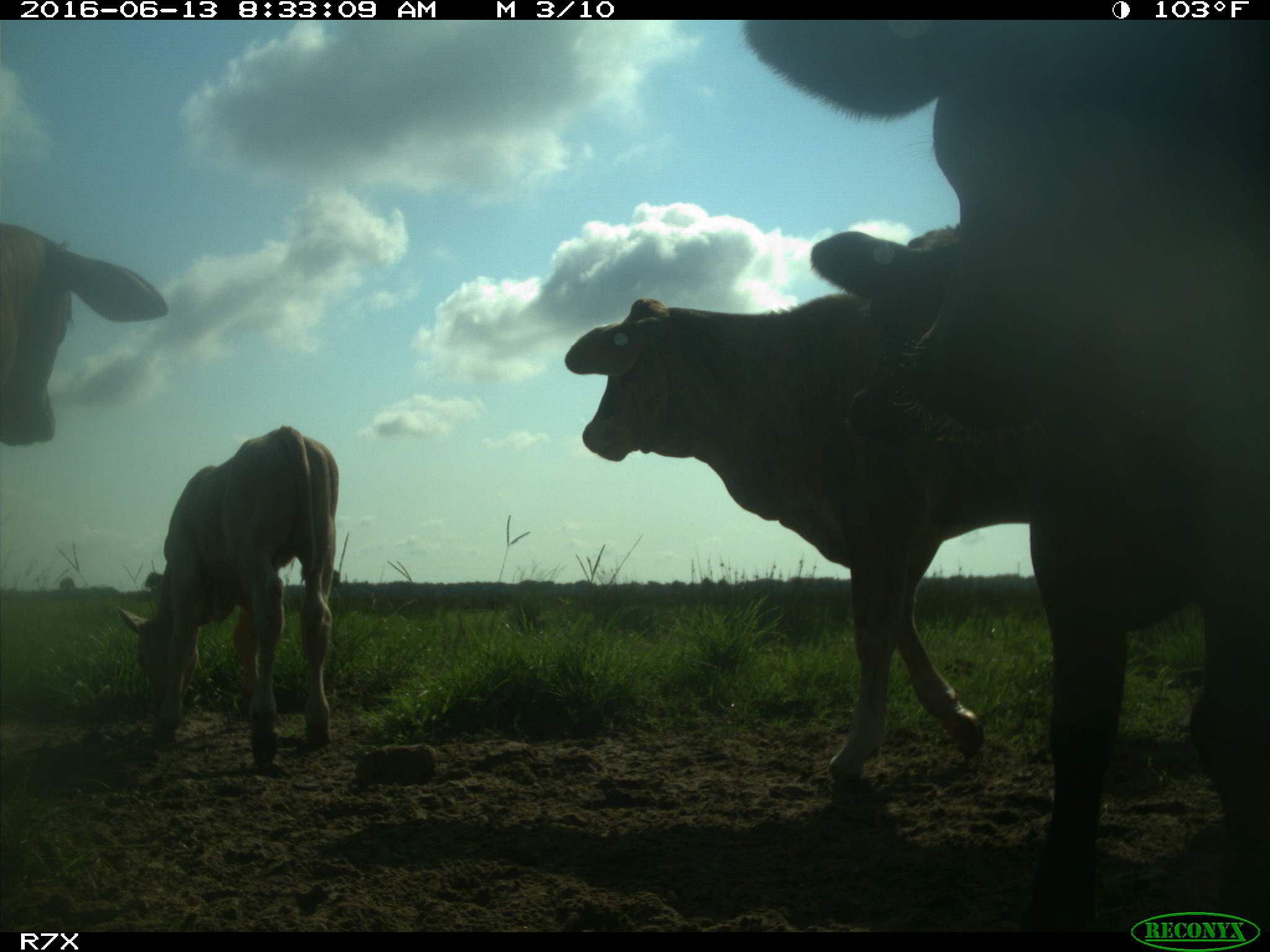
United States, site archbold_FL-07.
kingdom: Animalia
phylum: Chordata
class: Mammalia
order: Artiodactyla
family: Bovidae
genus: Bos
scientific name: Bos taurus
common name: domestic cow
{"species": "Bos taurus (domestic cow)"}